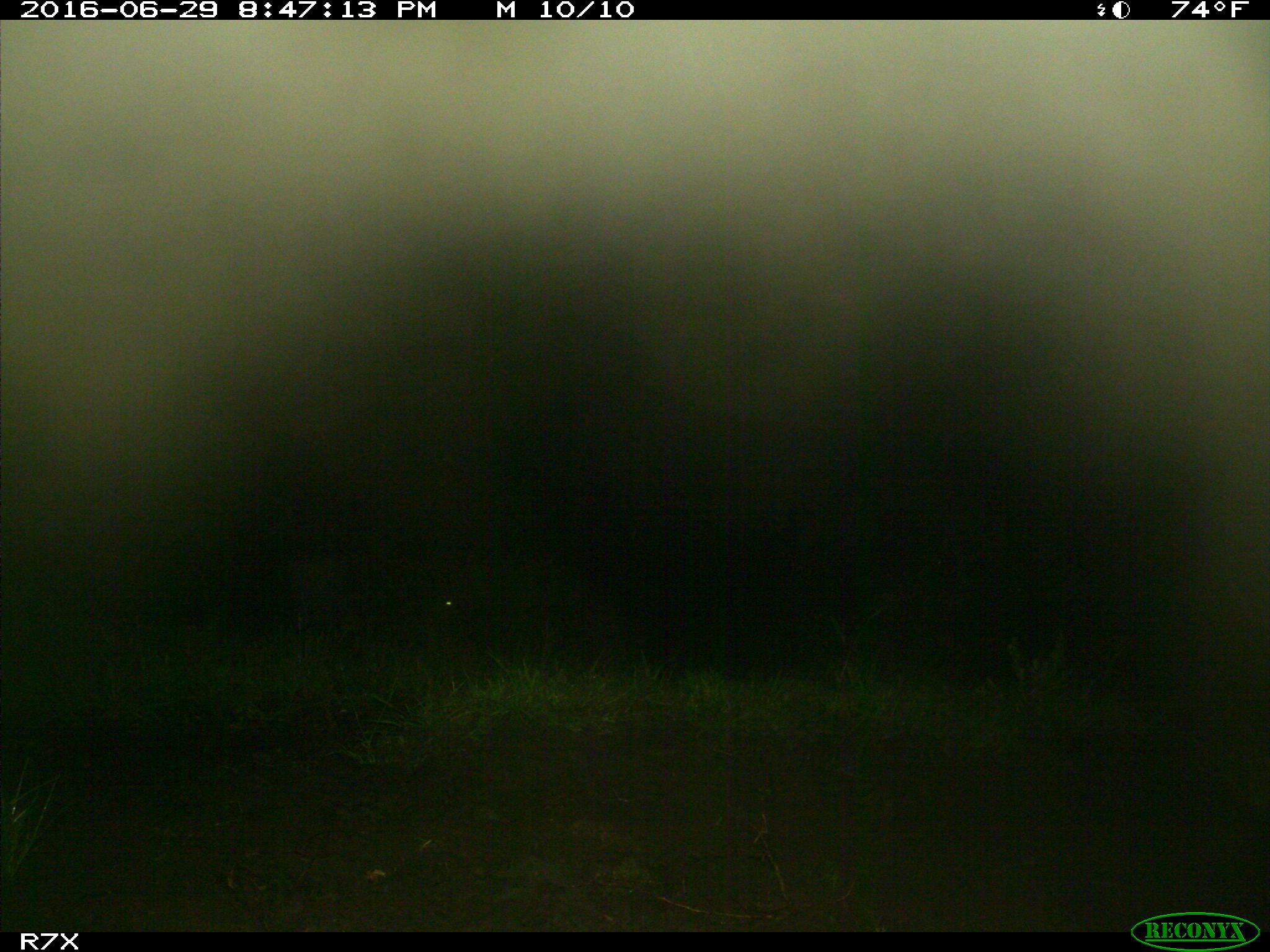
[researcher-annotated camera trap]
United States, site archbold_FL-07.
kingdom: Animalia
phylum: Chordata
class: Mammalia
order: Artiodactyla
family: Bovidae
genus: Bos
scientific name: Bos taurus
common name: domestic cow